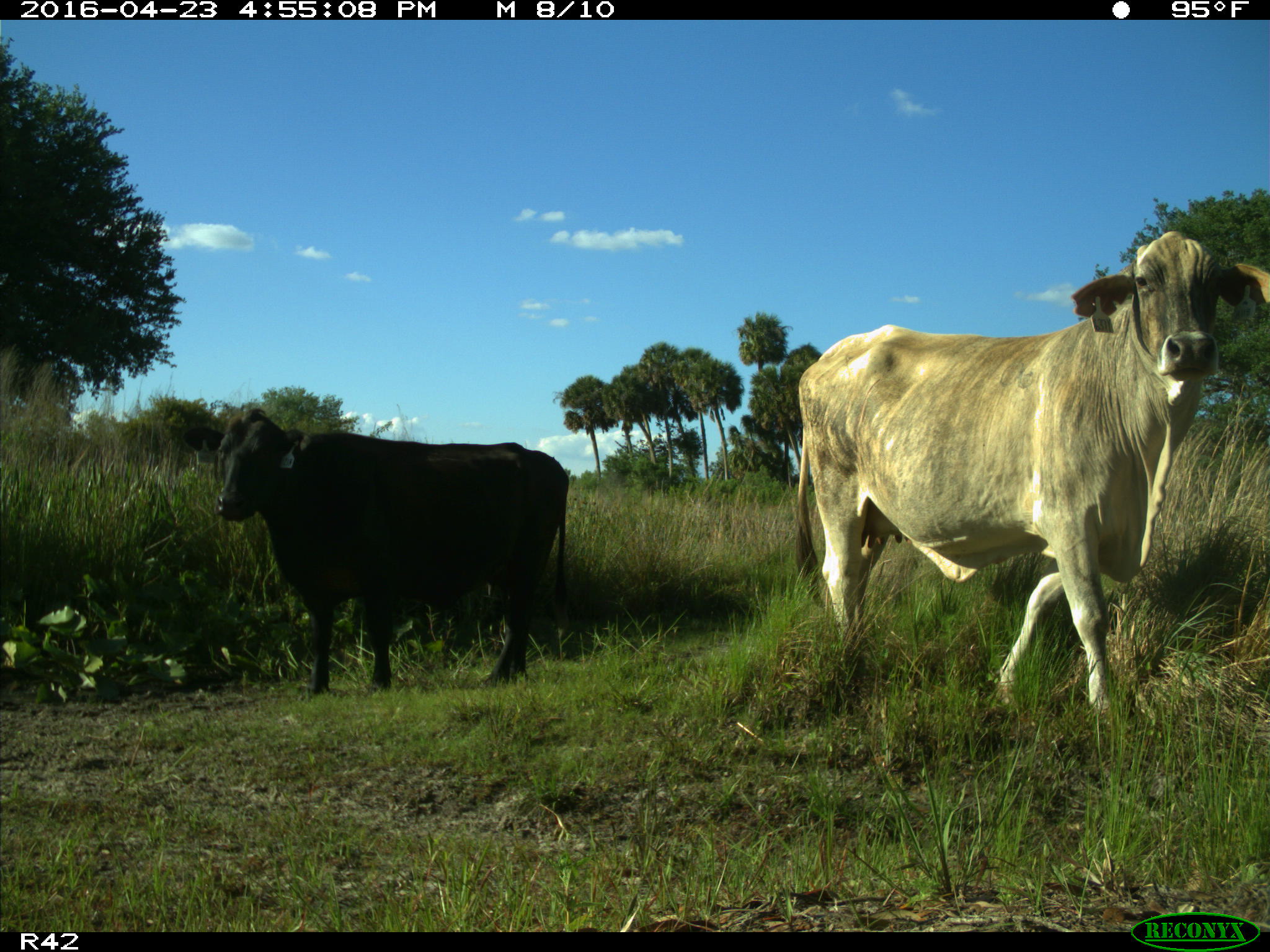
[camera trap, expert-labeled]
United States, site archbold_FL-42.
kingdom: Animalia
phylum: Chordata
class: Mammalia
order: Artiodactyla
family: Bovidae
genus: Bos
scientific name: Bos taurus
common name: domestic cow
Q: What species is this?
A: Bos taurus (domestic cow).